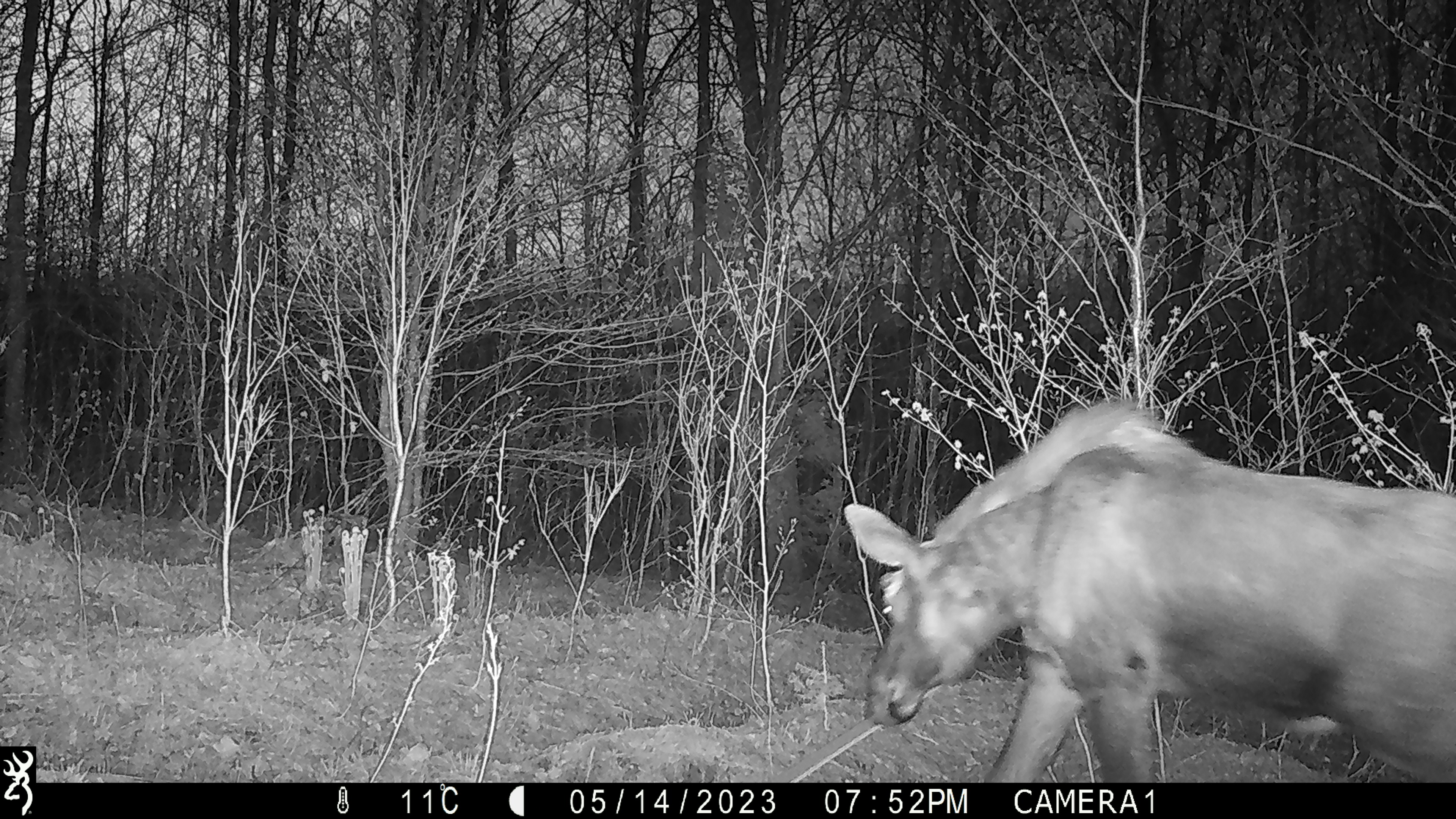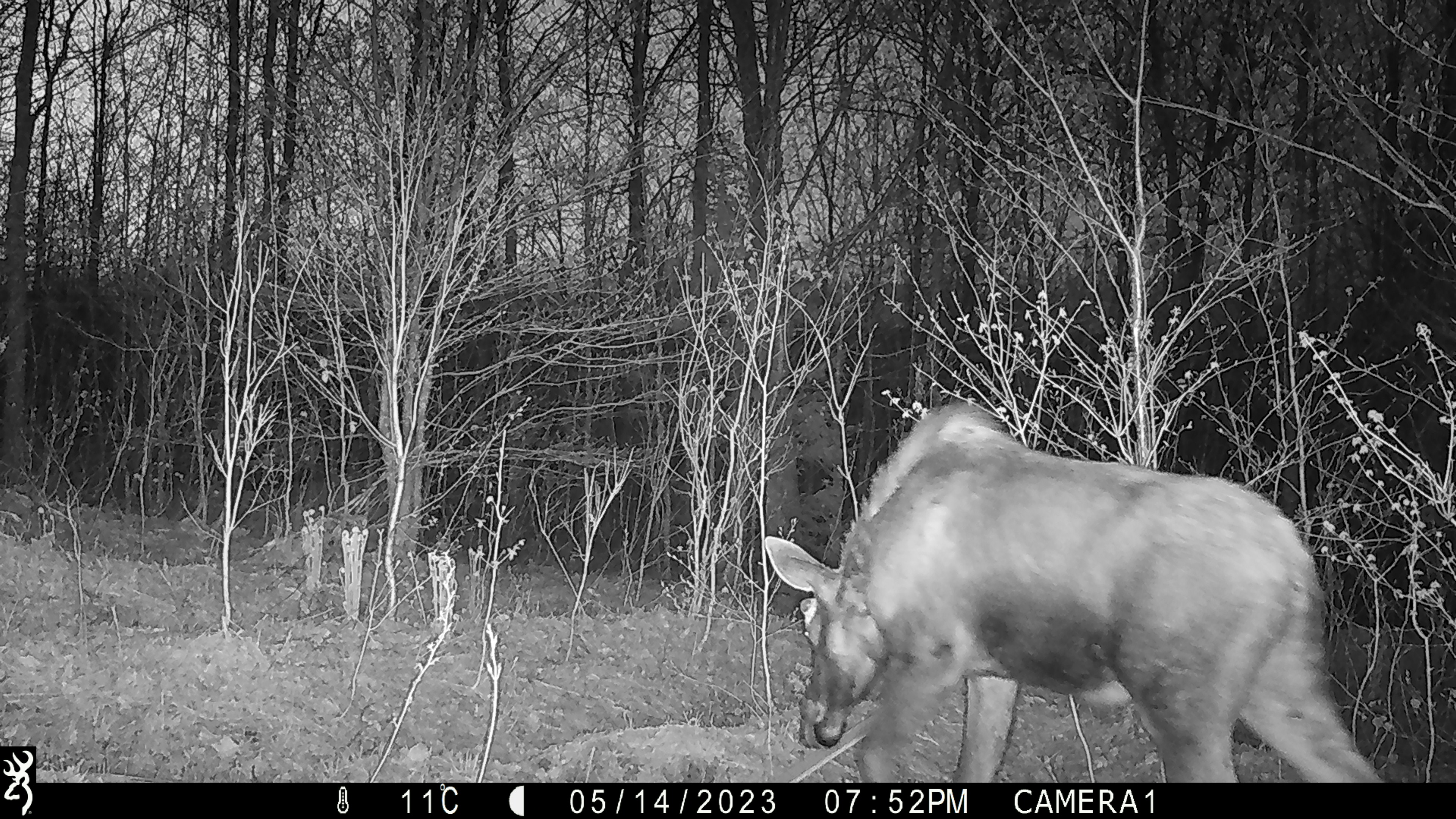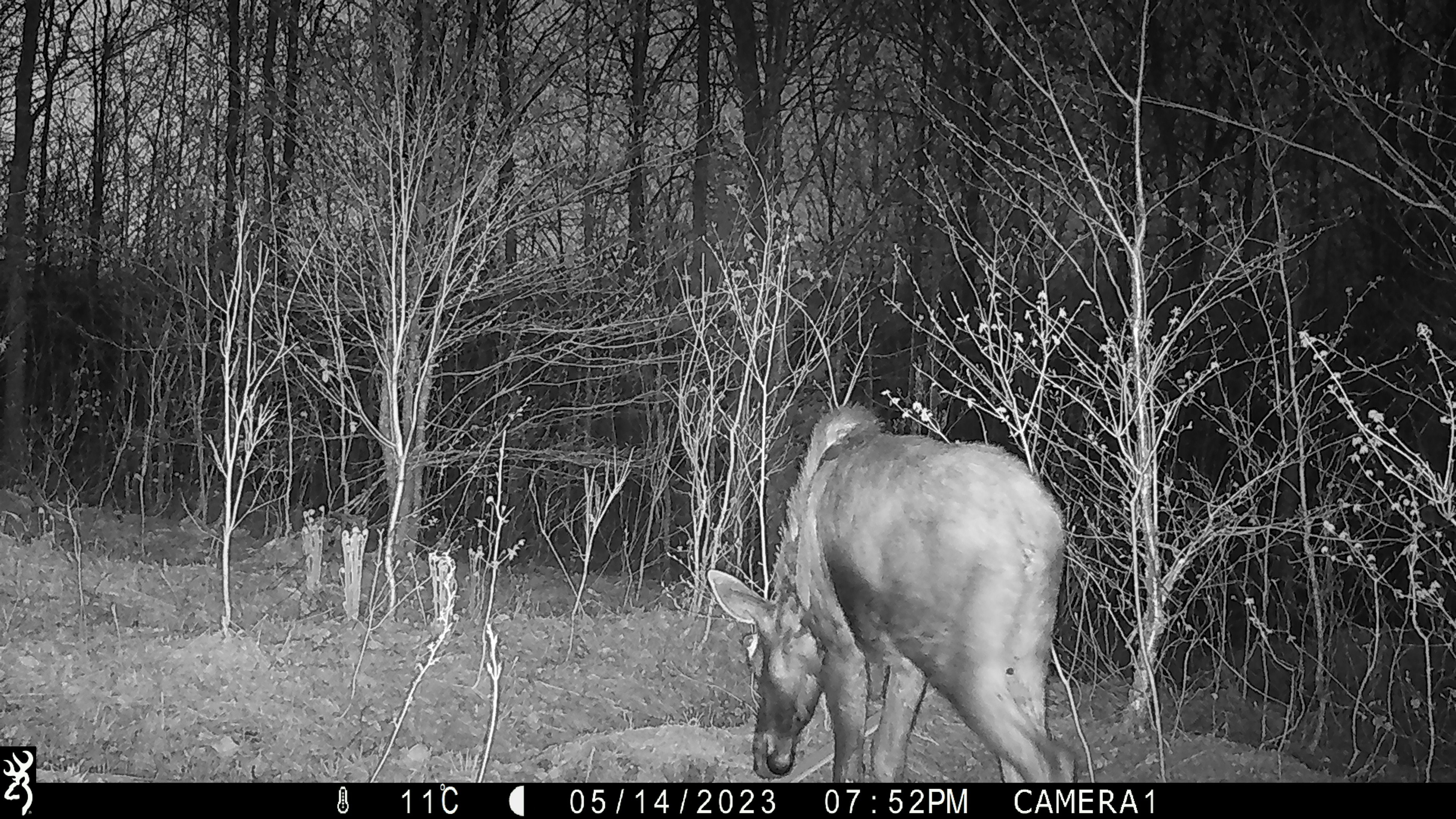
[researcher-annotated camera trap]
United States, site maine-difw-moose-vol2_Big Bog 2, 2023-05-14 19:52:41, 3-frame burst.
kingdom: Animalia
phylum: Chordata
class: Mammalia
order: Artiodactyla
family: Cervidae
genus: Alces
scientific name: Alces alces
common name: moose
Moose (Alces alces).